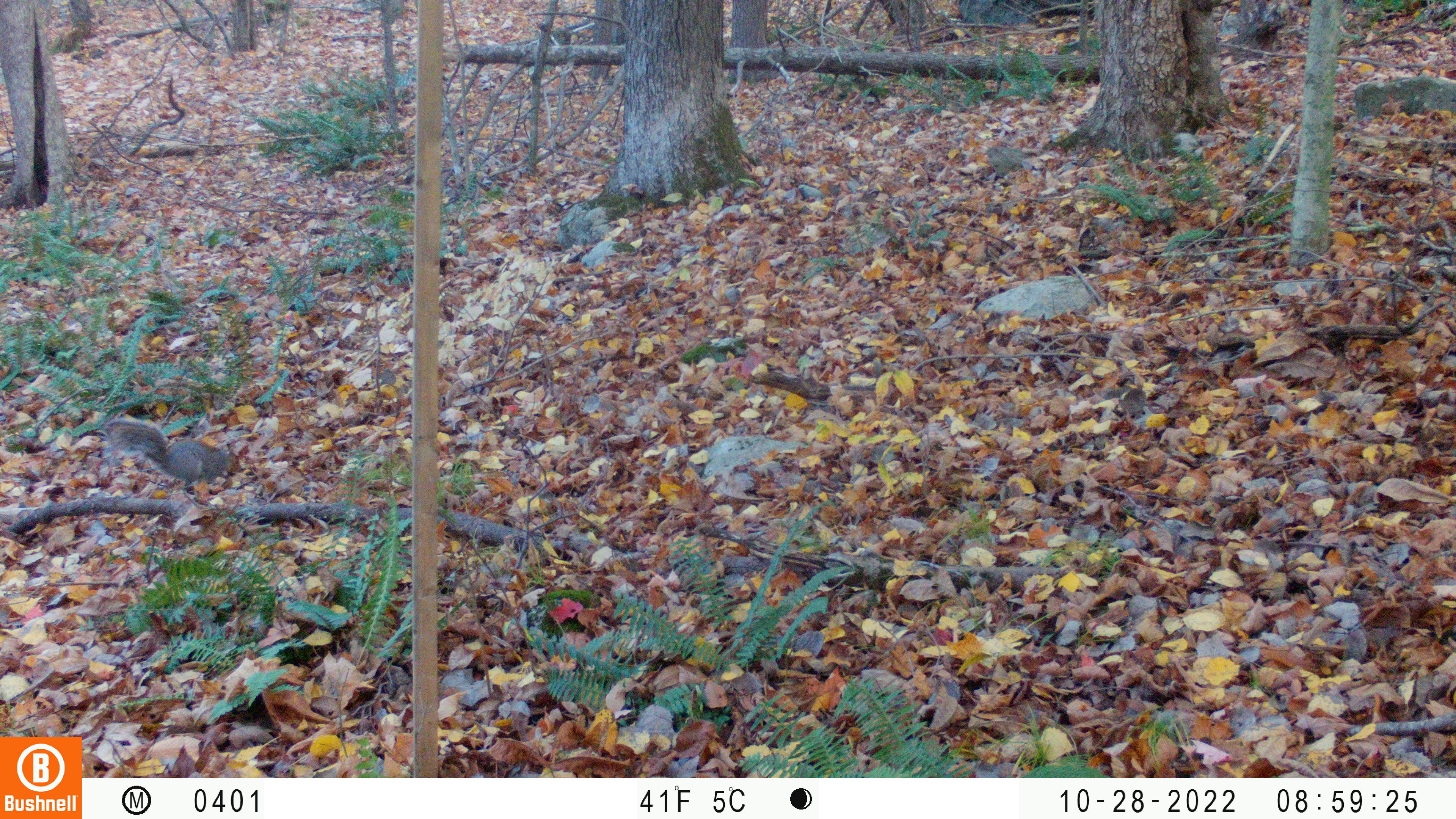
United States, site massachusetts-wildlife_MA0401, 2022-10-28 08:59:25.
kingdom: Animalia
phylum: Chordata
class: Mammalia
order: Rodentia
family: Sciuridae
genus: Sciurus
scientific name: Sciurus carolinensis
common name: gray squirrel